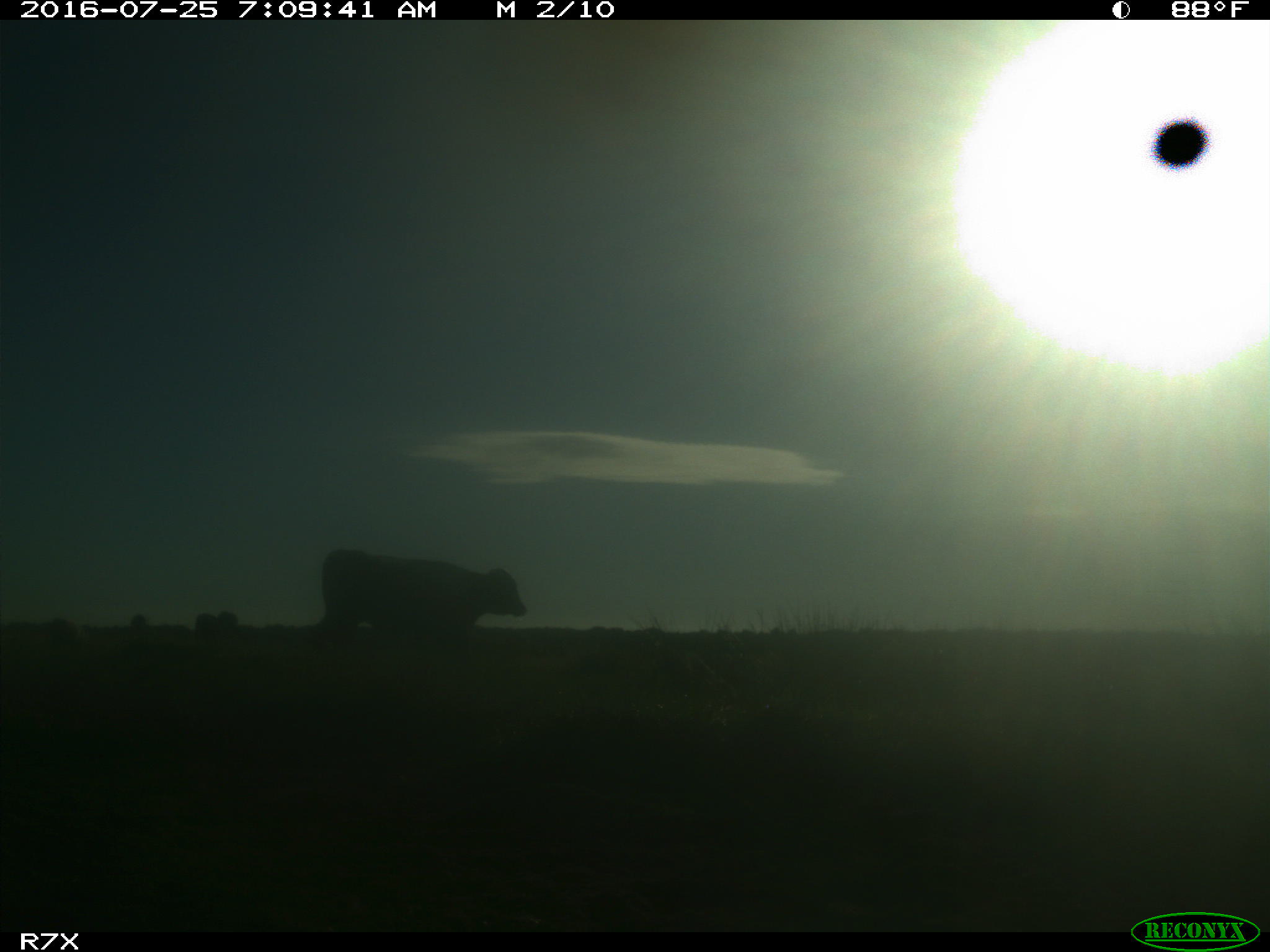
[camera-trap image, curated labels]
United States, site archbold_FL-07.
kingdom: Animalia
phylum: Chordata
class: Mammalia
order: Artiodactyla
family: Bovidae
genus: Bos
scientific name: Bos taurus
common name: domestic cow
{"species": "Bos taurus (domestic cow)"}